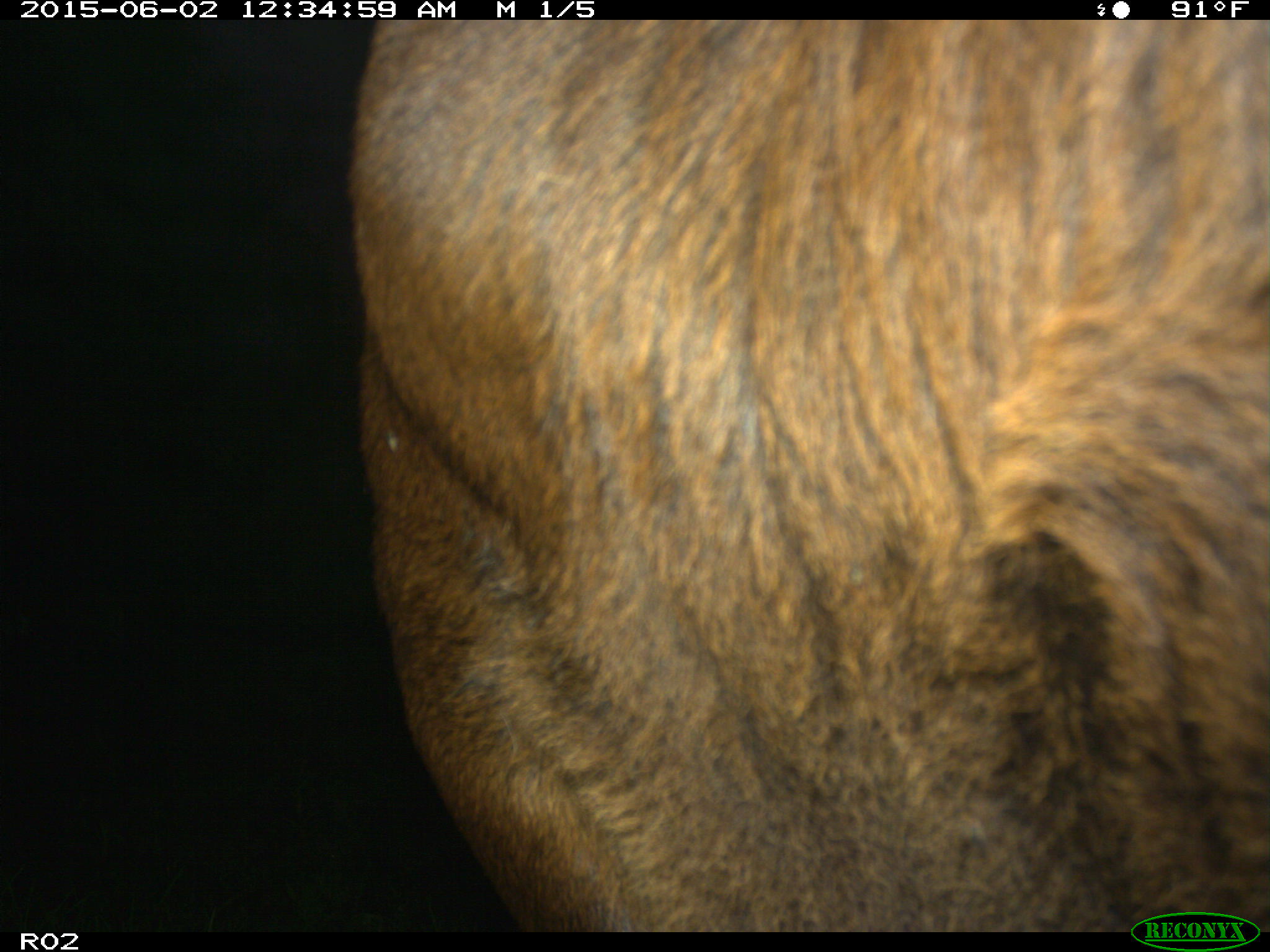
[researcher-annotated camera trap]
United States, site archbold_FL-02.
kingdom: Animalia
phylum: Chordata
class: Mammalia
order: Artiodactyla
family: Bovidae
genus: Bos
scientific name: Bos taurus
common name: domestic cow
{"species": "Bos taurus (domestic cow)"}